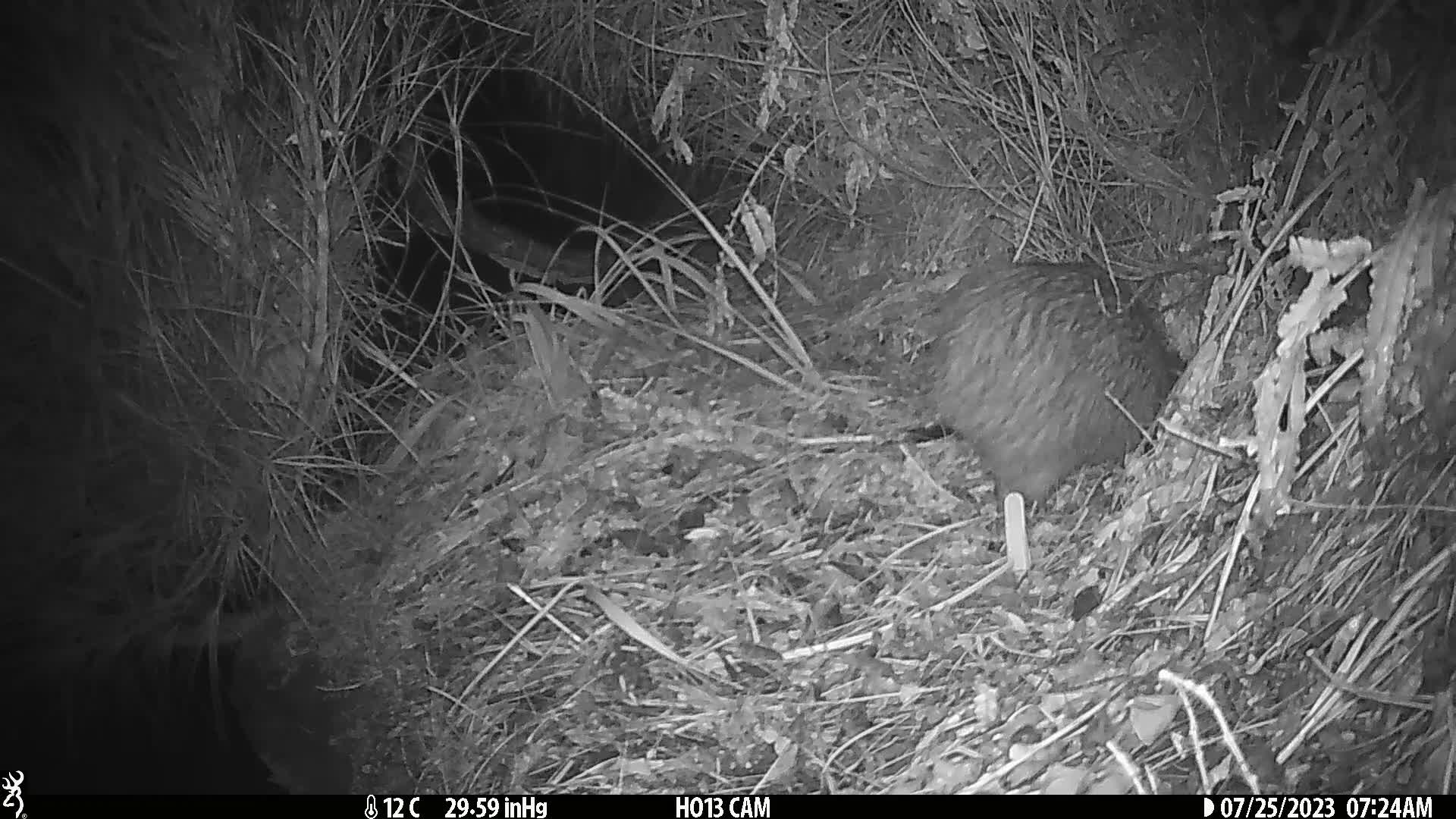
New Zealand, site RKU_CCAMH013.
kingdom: Animalia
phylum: Chordata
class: Aves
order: Apterygiformes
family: Apterygidae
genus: Apteryx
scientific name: Apteryx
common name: kiwi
Kiwi (Apteryx).